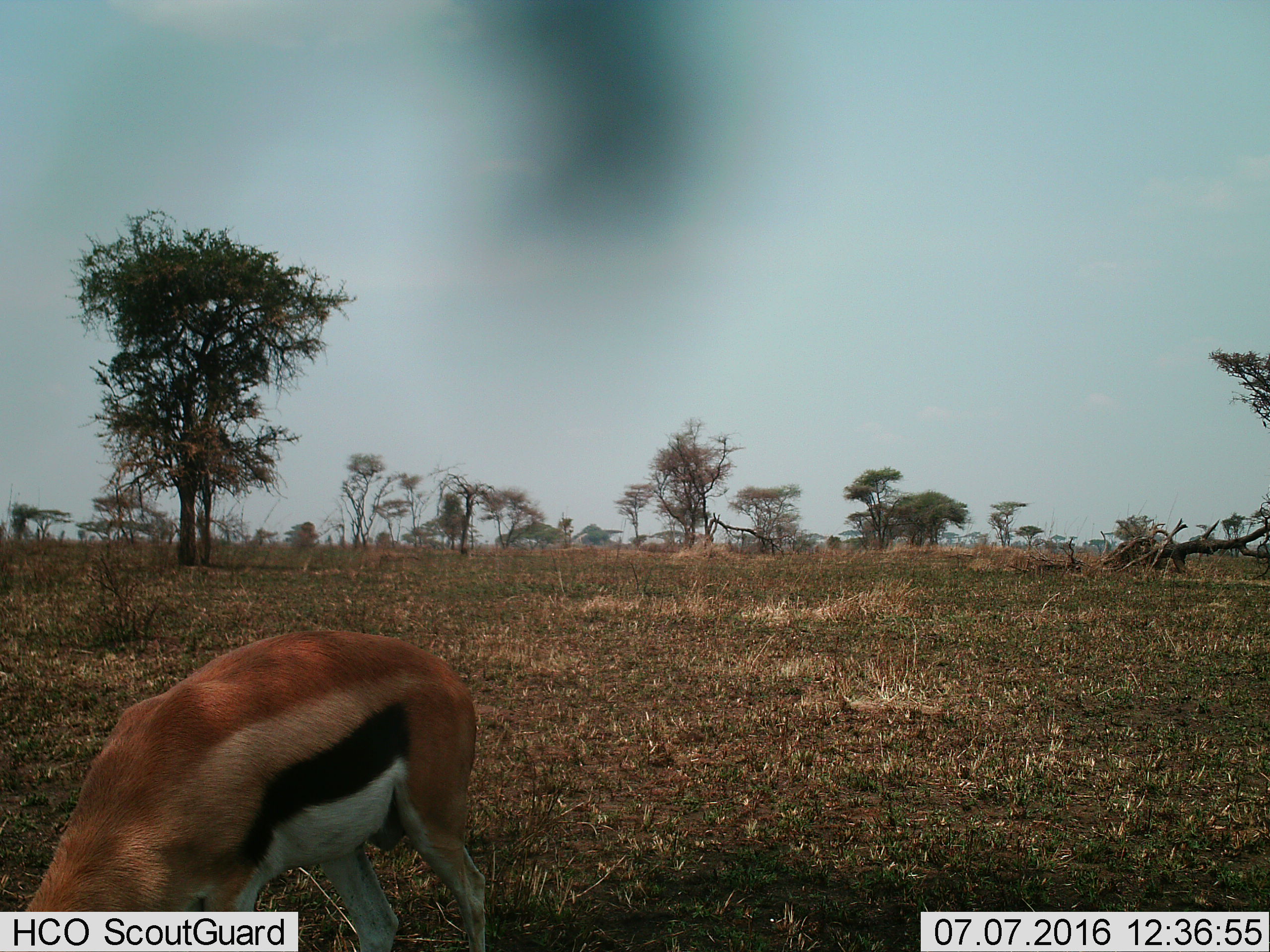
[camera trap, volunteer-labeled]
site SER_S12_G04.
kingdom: Animalia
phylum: Chordata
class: Mammalia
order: Artiodactyla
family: Bovidae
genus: Eudorcas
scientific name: Eudorcas thomsonii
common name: thomson's gazelle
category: gazellethomsons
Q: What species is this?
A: Gazellethomsons (thomson's gazelle) (Eudorcas thomsonii).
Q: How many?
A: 1.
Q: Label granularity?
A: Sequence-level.